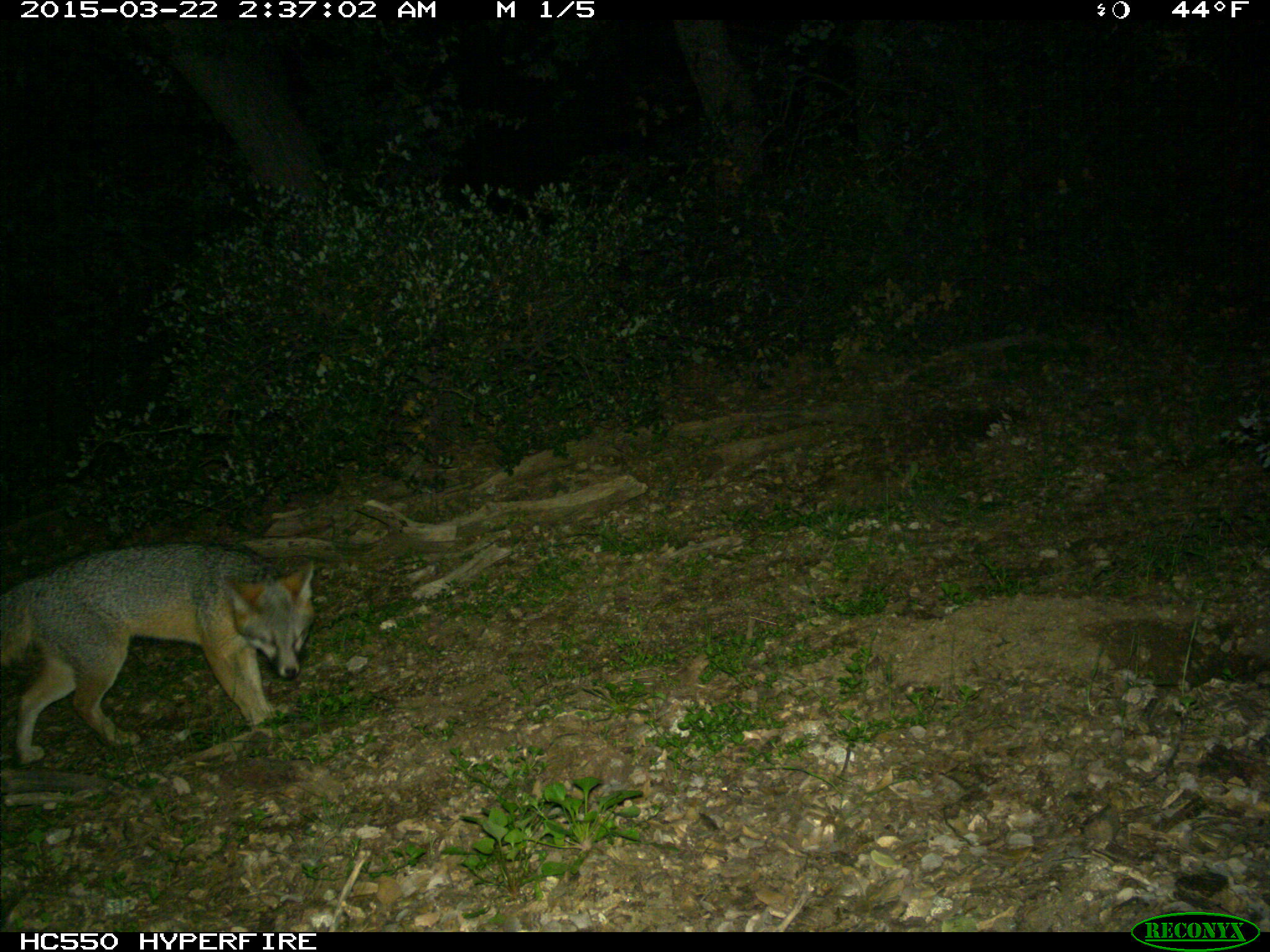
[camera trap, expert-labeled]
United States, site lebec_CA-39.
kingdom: Animalia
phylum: Chordata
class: Mammalia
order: Carnivora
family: Canidae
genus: Urocyon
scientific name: Urocyon cinereoargenteus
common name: gray fox